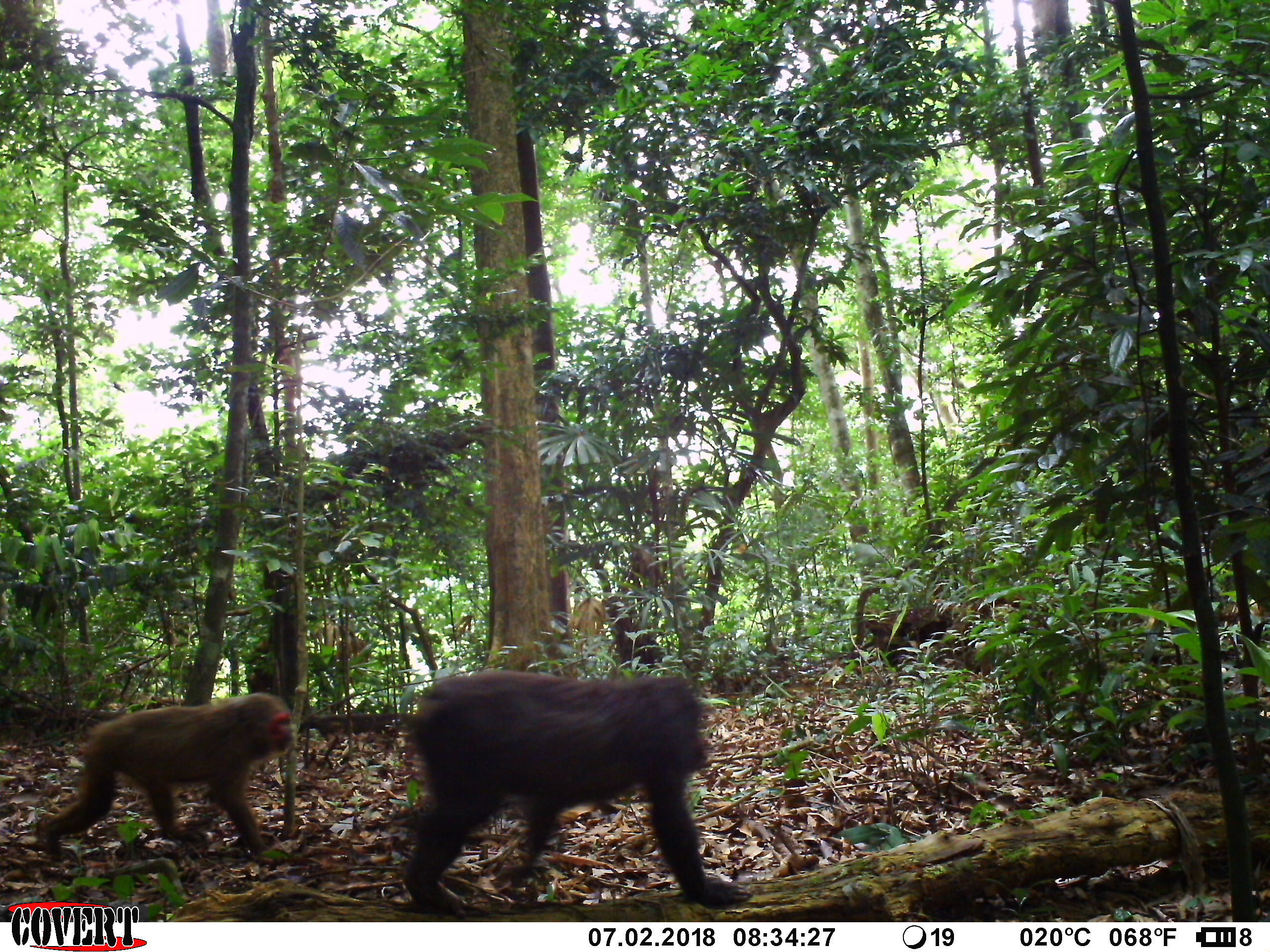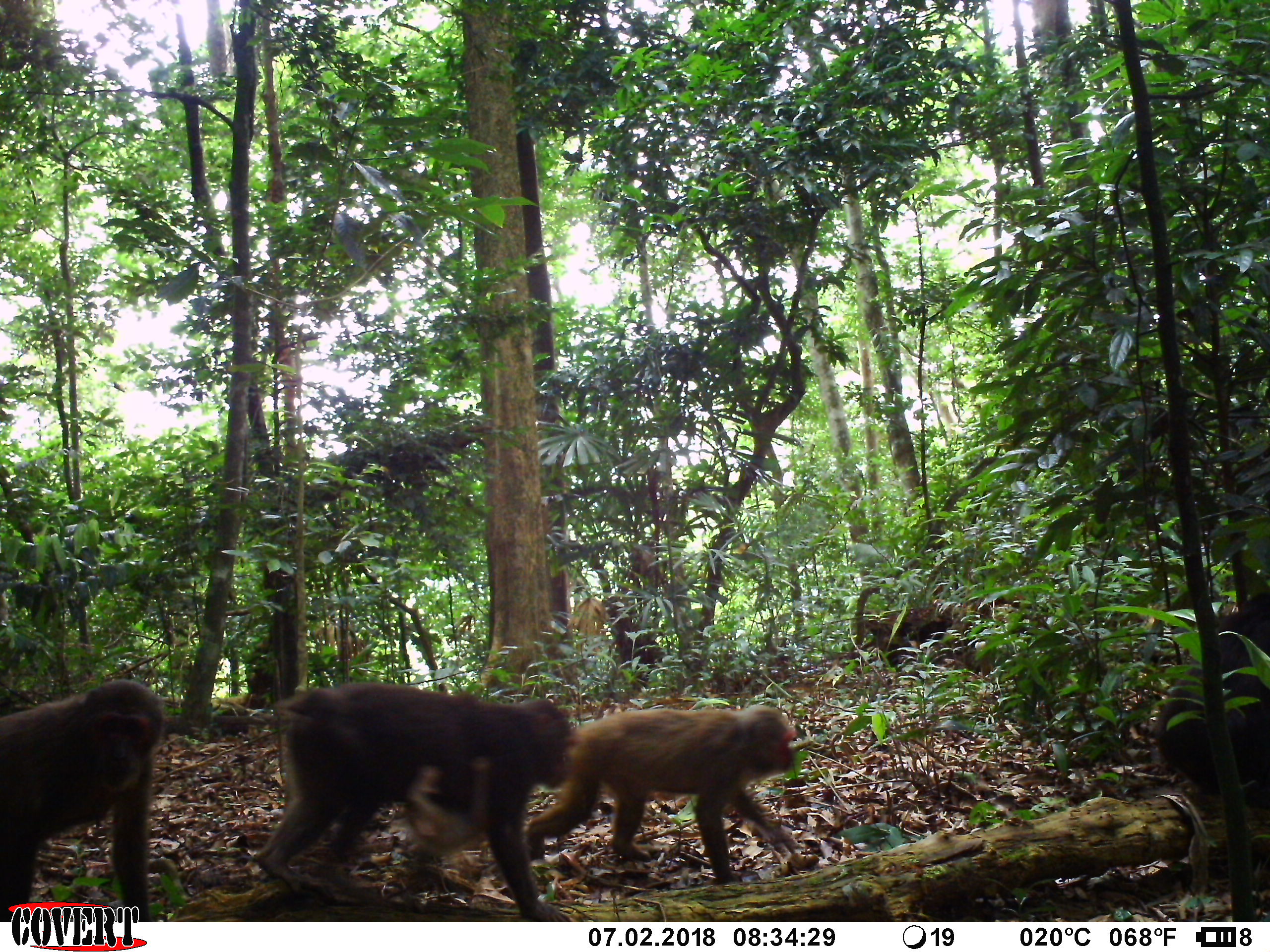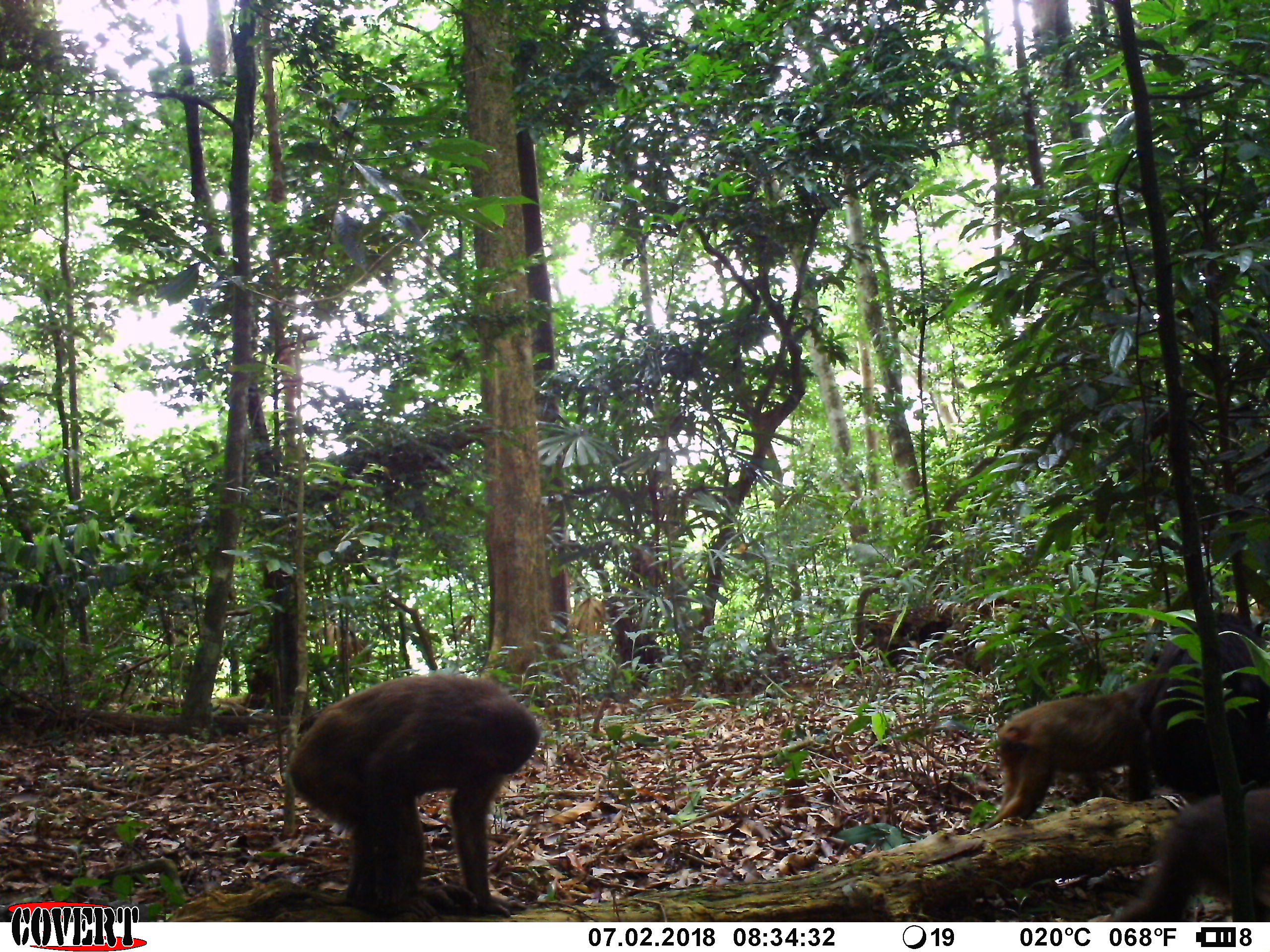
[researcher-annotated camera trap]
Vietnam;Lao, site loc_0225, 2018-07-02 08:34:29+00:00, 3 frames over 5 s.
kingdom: Animalia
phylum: Chordata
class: Mammalia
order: Primates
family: Cercopithecidae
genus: Macaca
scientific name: Macaca arctoides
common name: stump-tailed macaque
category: stump tailed macaque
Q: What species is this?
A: Stump tailed macaque (stump-tailed macaque) (Macaca arctoides).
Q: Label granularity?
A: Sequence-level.